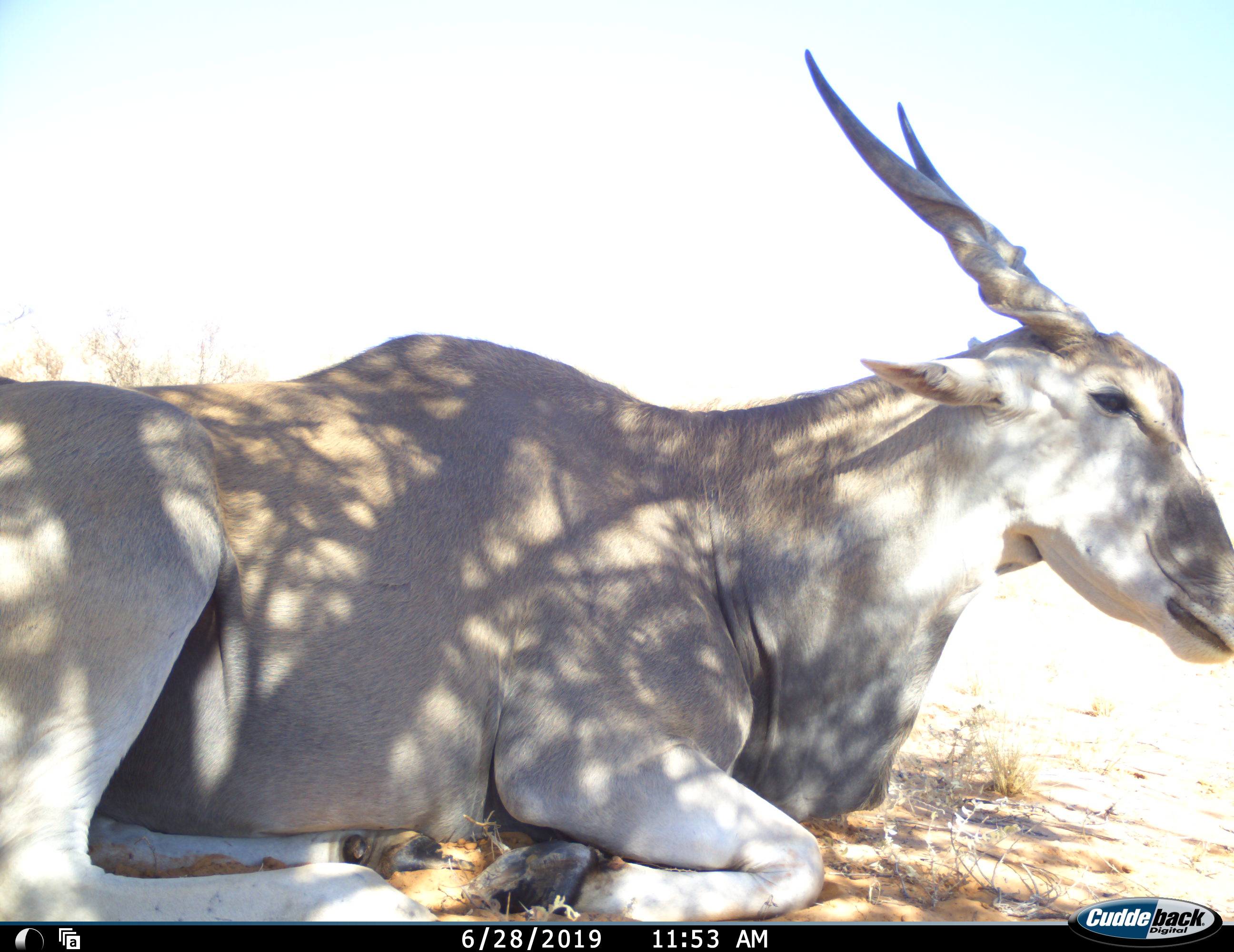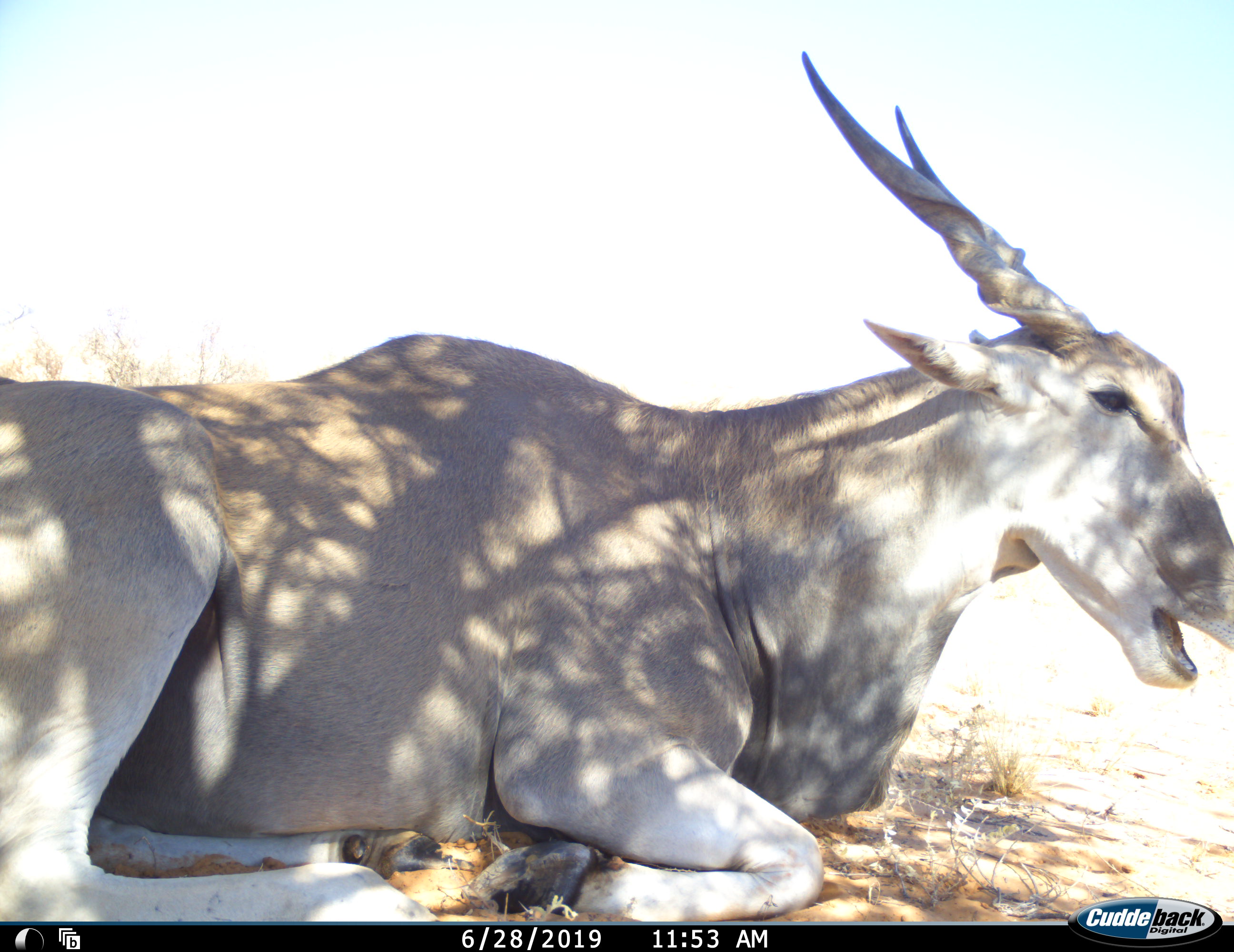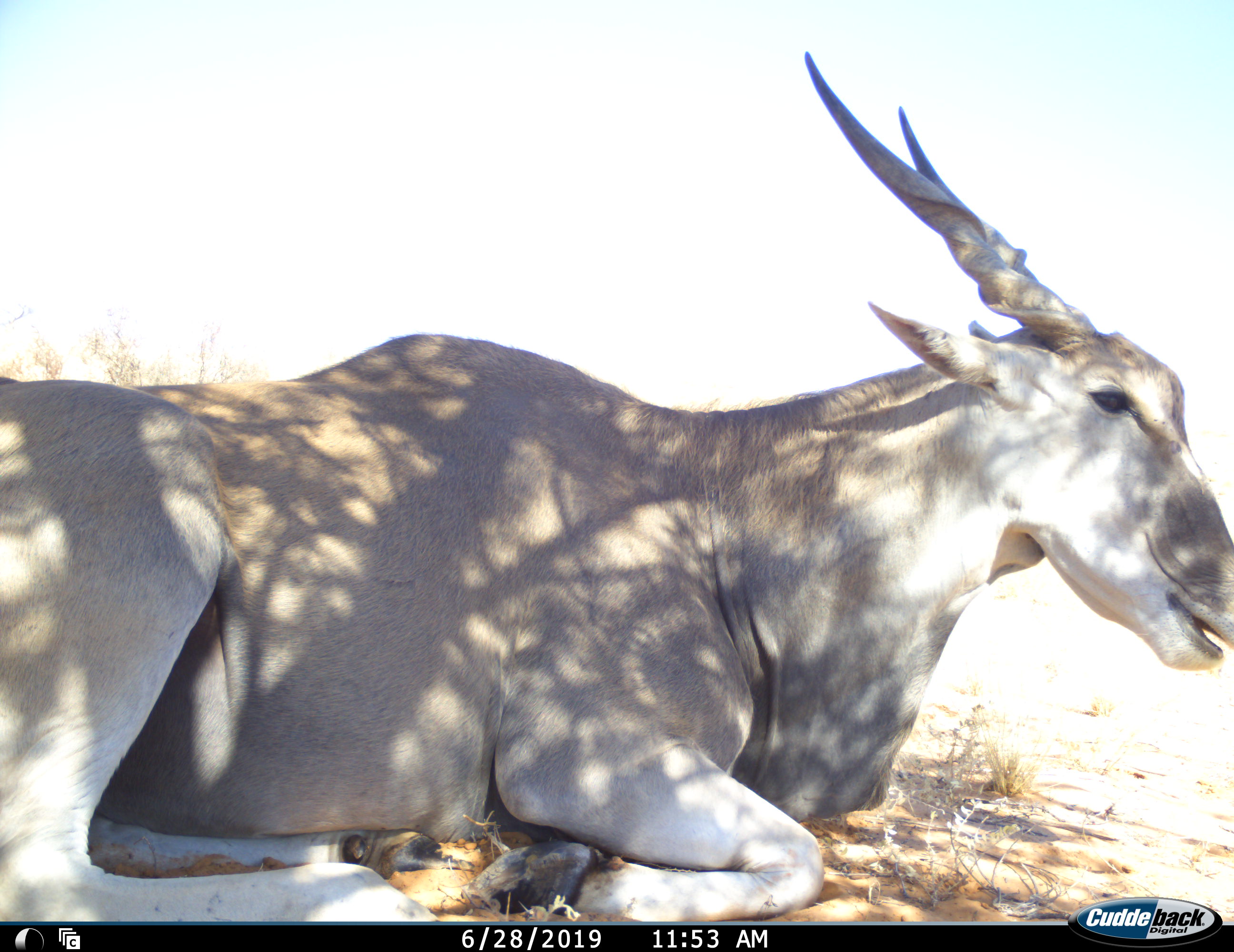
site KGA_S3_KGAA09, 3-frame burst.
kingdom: Animalia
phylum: Chordata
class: Mammalia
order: Artiodactyla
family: Bovidae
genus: Tragelaphus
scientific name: Tragelaphus oryx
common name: eland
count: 1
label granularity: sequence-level